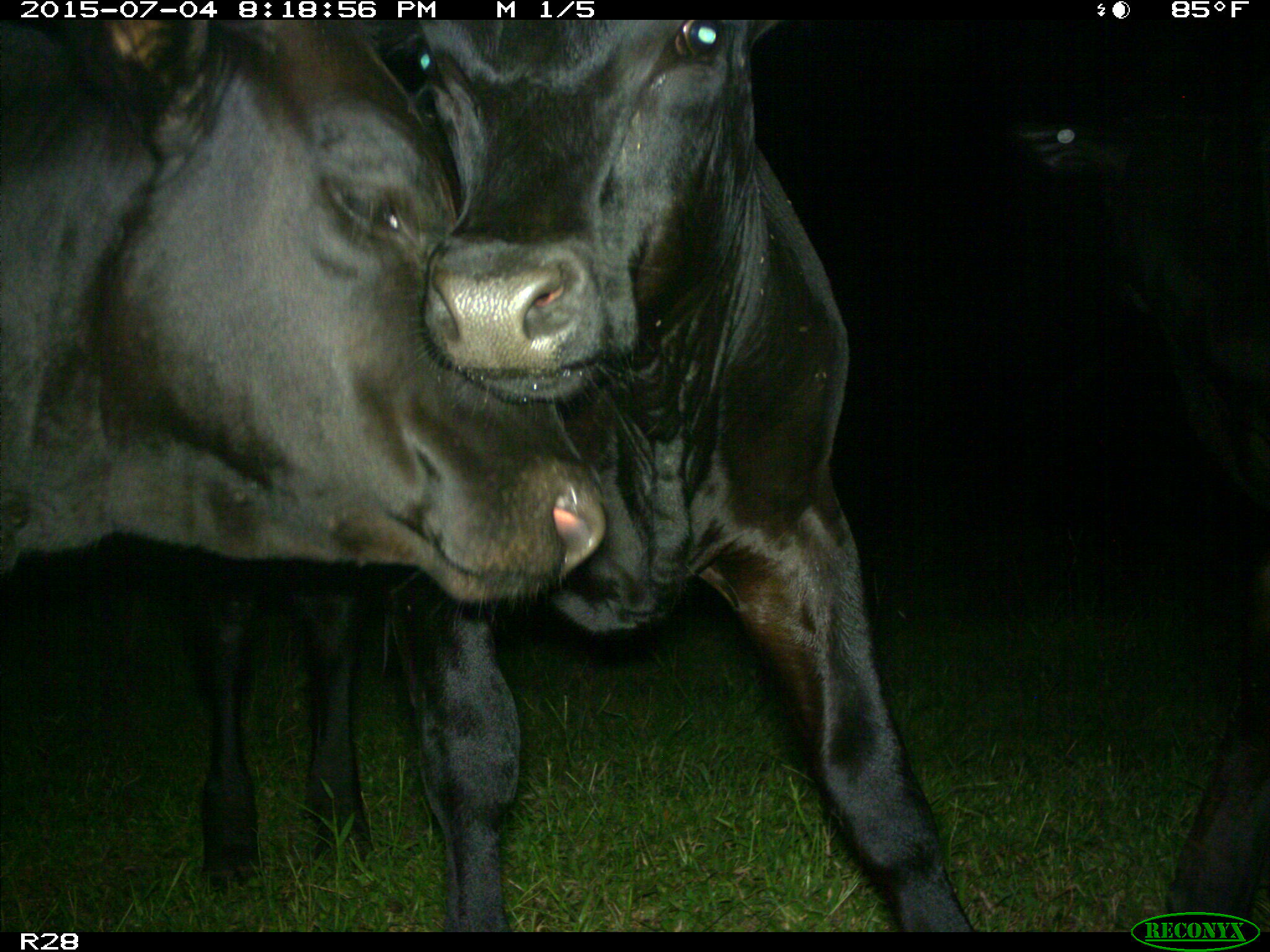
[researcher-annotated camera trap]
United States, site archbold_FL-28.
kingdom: Animalia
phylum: Chordata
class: Mammalia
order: Artiodactyla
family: Bovidae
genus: Bos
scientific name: Bos taurus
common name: domestic cow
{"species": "Bos taurus (domestic cow)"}